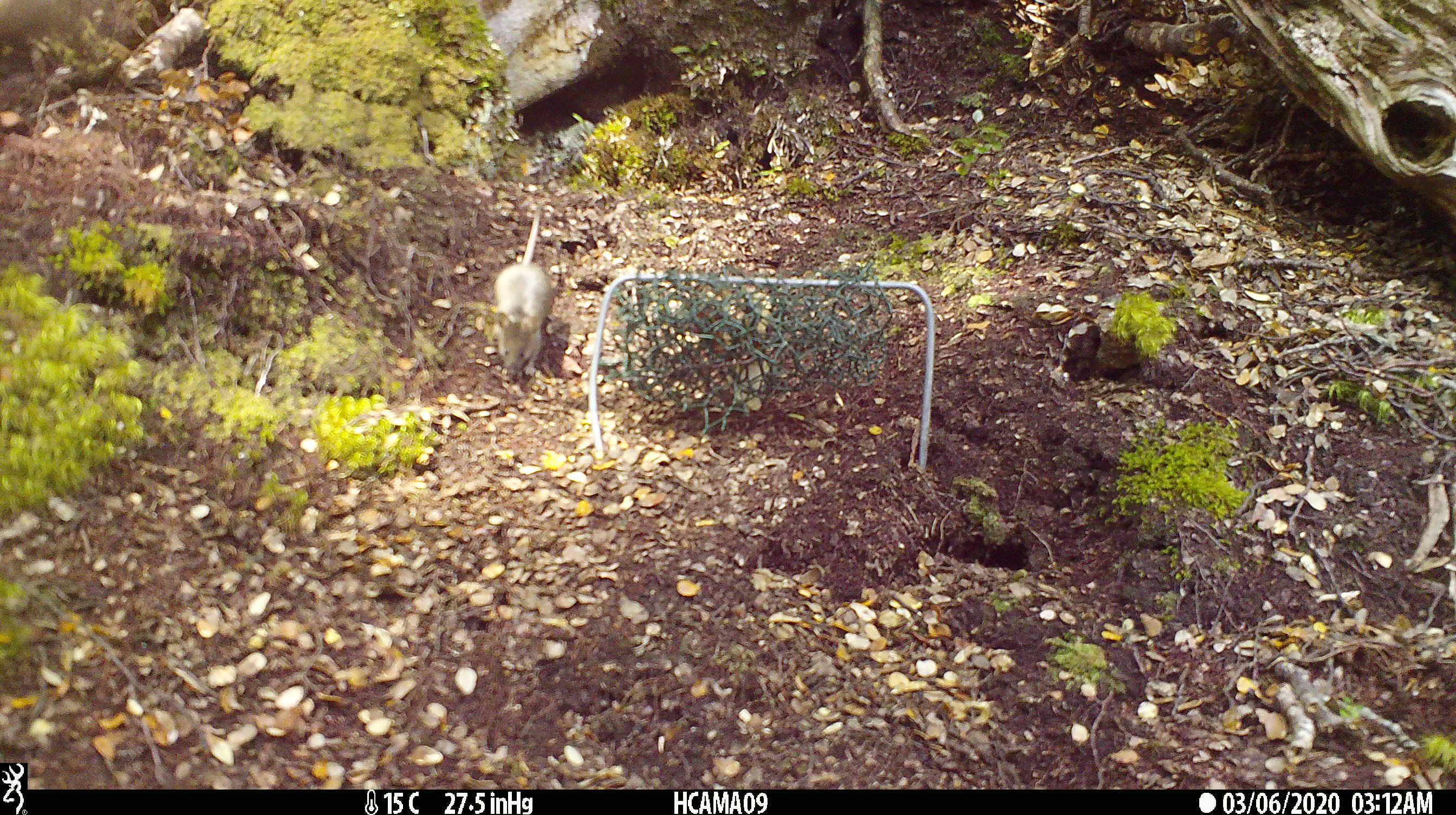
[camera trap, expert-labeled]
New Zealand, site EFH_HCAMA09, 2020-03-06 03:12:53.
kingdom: Animalia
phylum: Chordata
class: Mammalia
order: Rodentia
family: Muridae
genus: Mus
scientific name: Mus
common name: mouse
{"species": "mouse (Mus)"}